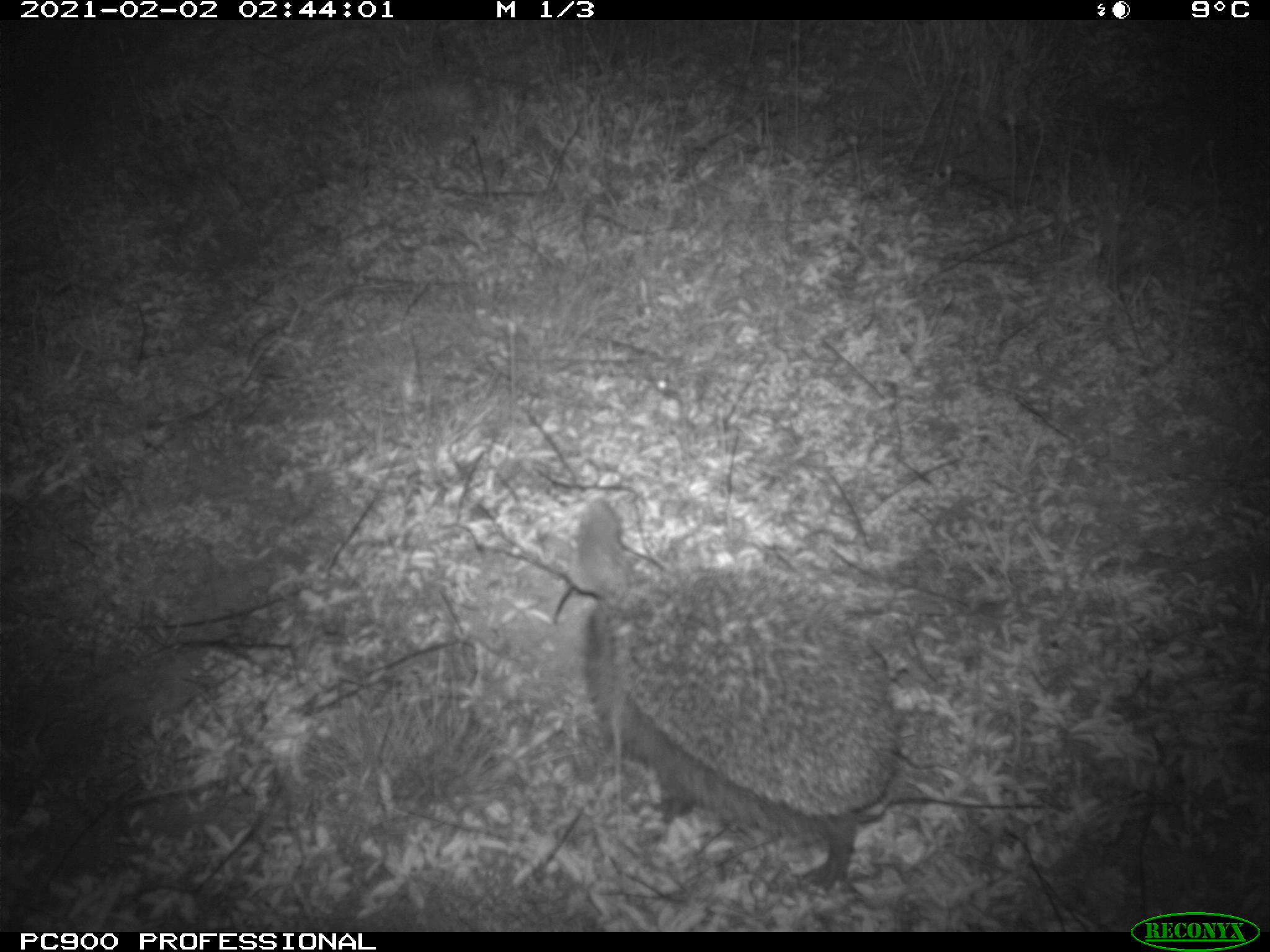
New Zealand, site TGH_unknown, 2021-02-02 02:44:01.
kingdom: Animalia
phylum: Chordata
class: Mammalia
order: Eulipotyphla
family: Erinaceidae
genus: Erinaceus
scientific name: Erinaceus europaeus europaeus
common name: european hedgehog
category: hedgehog